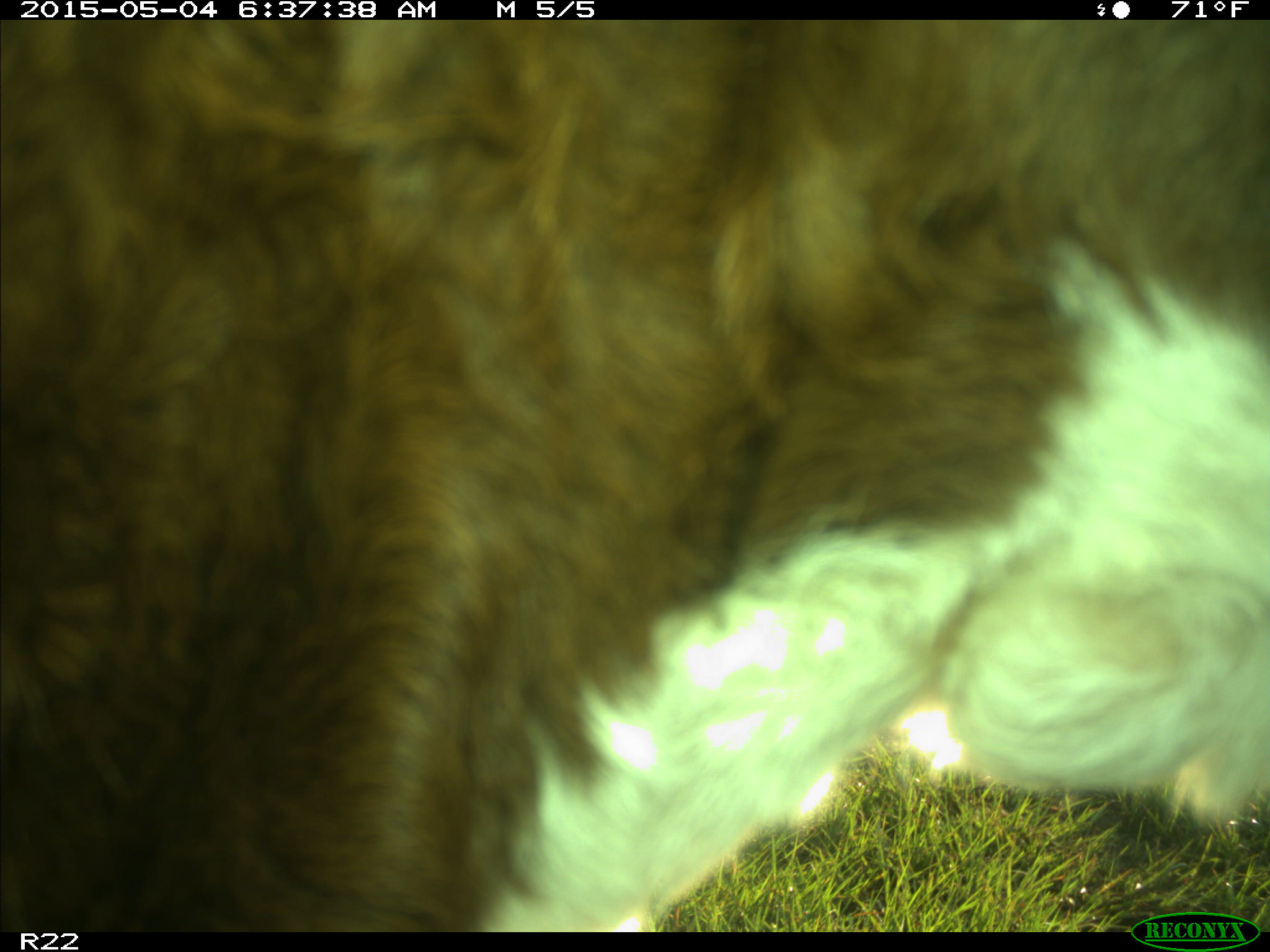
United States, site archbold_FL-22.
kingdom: Animalia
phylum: Chordata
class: Mammalia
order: Artiodactyla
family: Bovidae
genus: Bos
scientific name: Bos taurus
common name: domestic cow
Bos taurus (domestic cow).